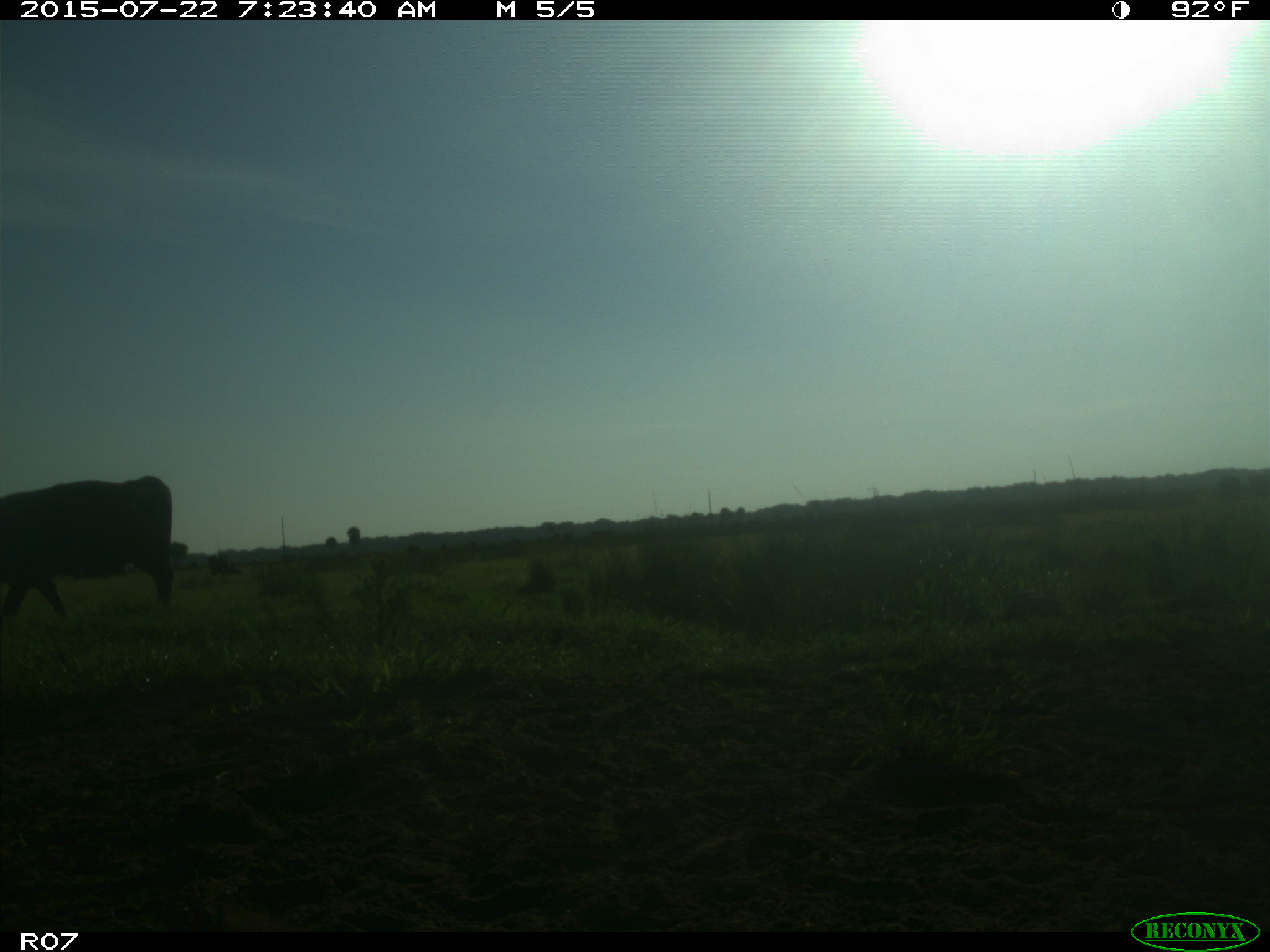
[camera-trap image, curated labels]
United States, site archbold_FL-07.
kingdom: Animalia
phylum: Chordata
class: Mammalia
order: Artiodactyla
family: Suidae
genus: Sus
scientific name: Sus scrofa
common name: wild boar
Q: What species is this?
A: Sus scrofa (wild boar).